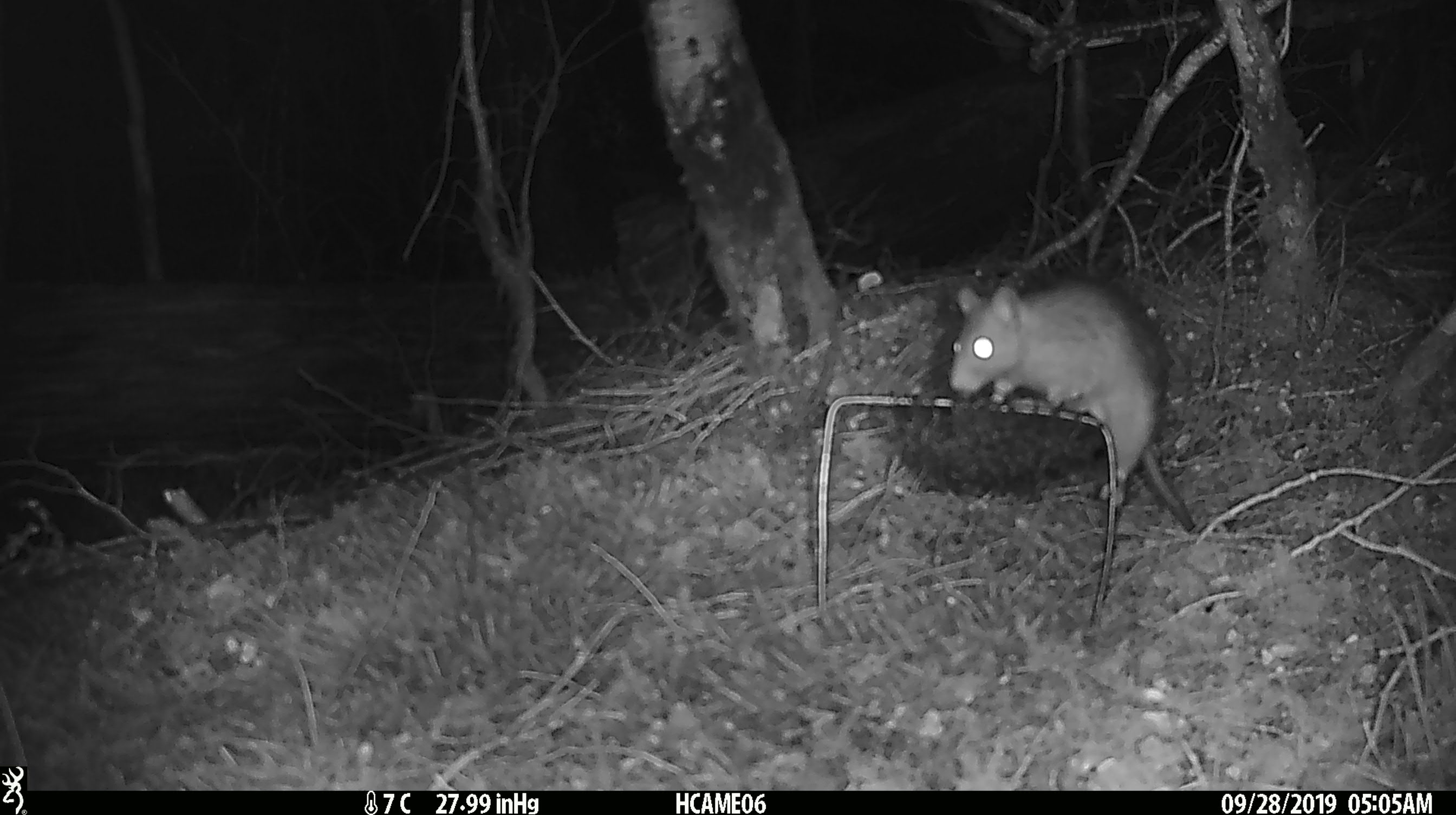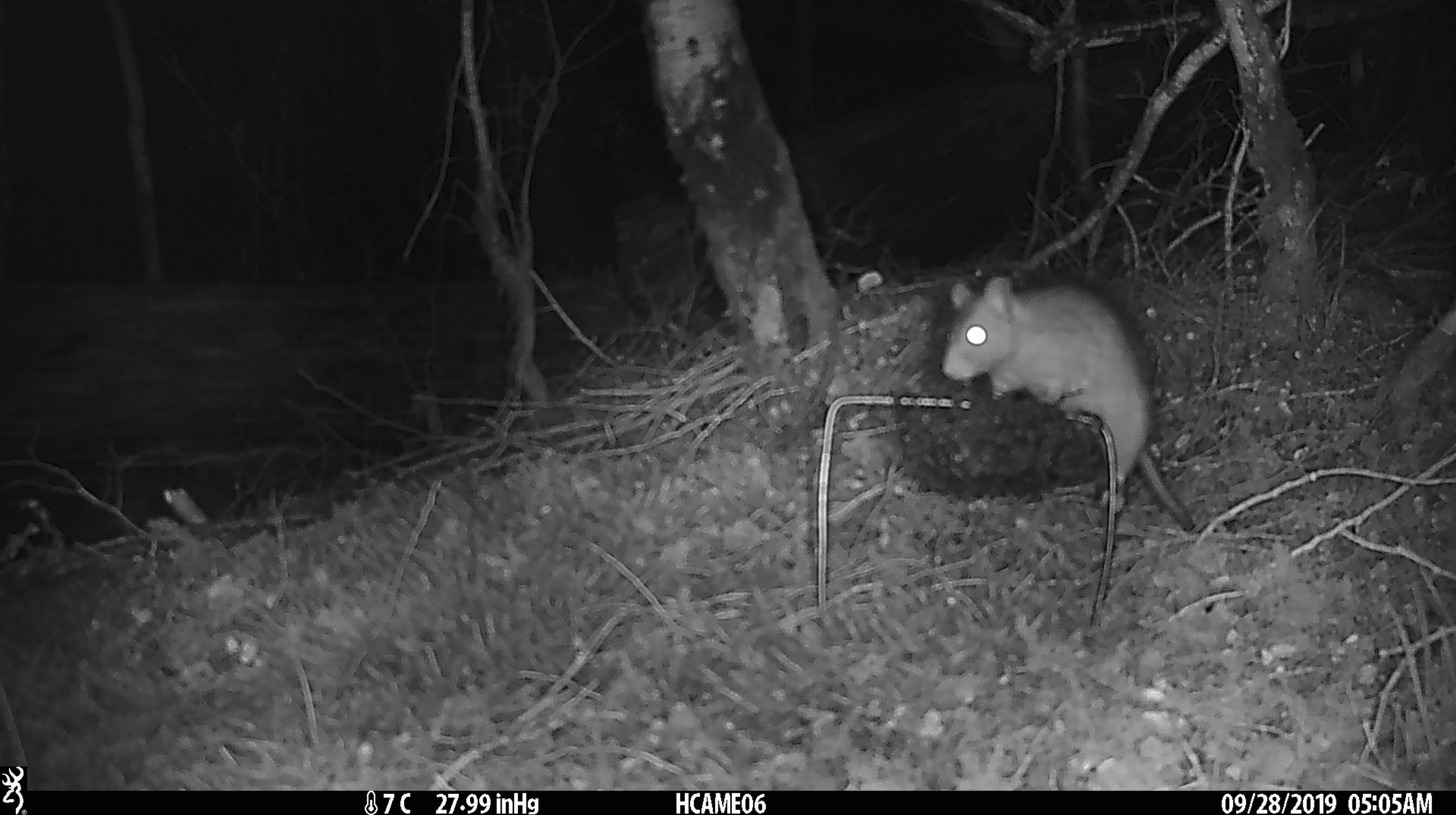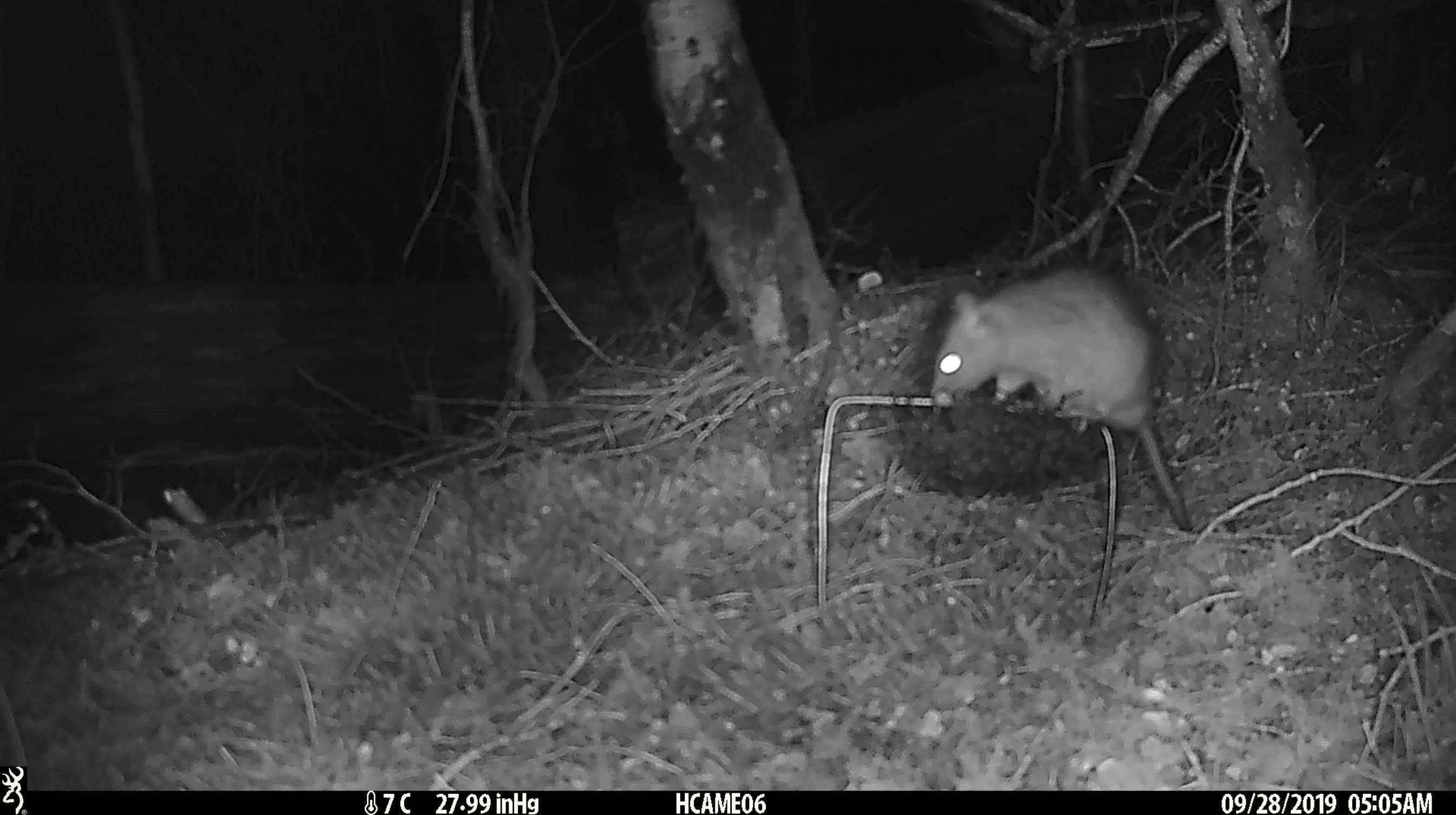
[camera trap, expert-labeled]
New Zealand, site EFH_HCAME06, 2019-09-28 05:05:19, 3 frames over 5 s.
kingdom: Animalia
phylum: Chordata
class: Mammalia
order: Rodentia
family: Muridae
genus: Rattus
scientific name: Rattus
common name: rat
Rat (Rattus).